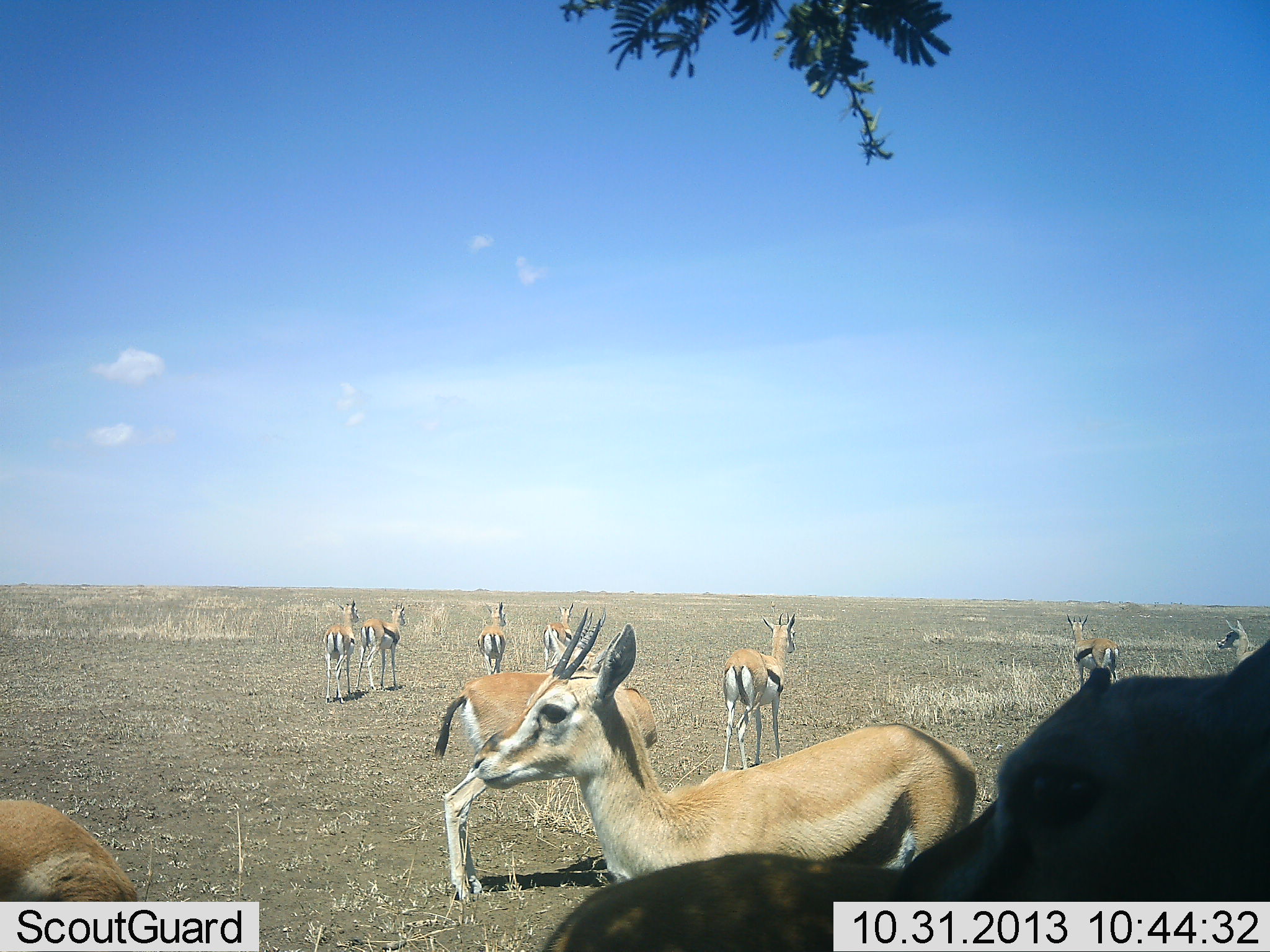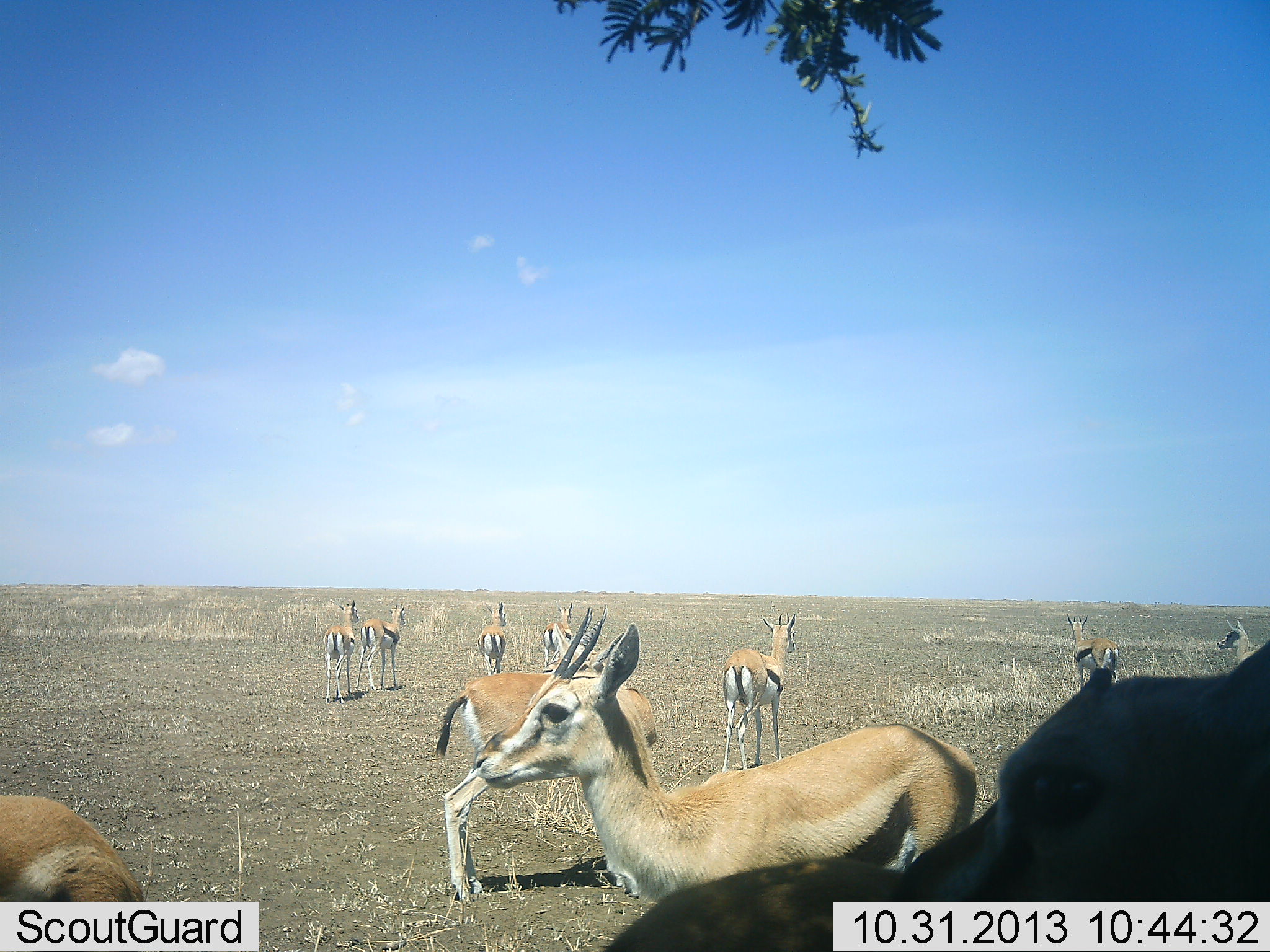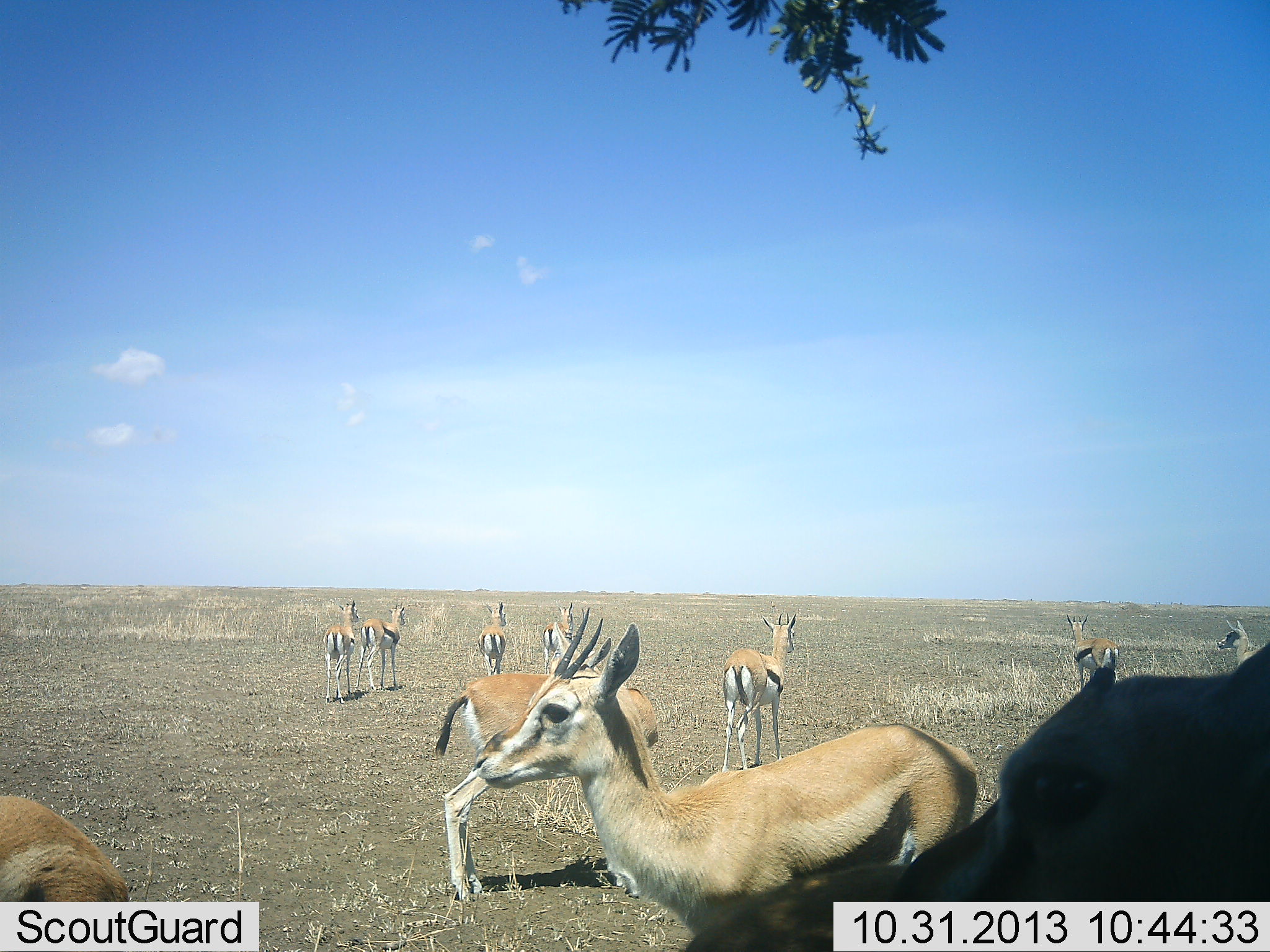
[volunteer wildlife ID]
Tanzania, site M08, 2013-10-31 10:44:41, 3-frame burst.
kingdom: Animalia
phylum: Chordata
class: Mammalia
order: Artiodactyla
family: Bovidae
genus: Eudorcas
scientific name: Eudorcas thomsonii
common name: thomson's gazelle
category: gazellethomsons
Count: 11-50.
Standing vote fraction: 100%.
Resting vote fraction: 4%.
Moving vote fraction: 4%.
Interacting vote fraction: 0%.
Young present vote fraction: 4%.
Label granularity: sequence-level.